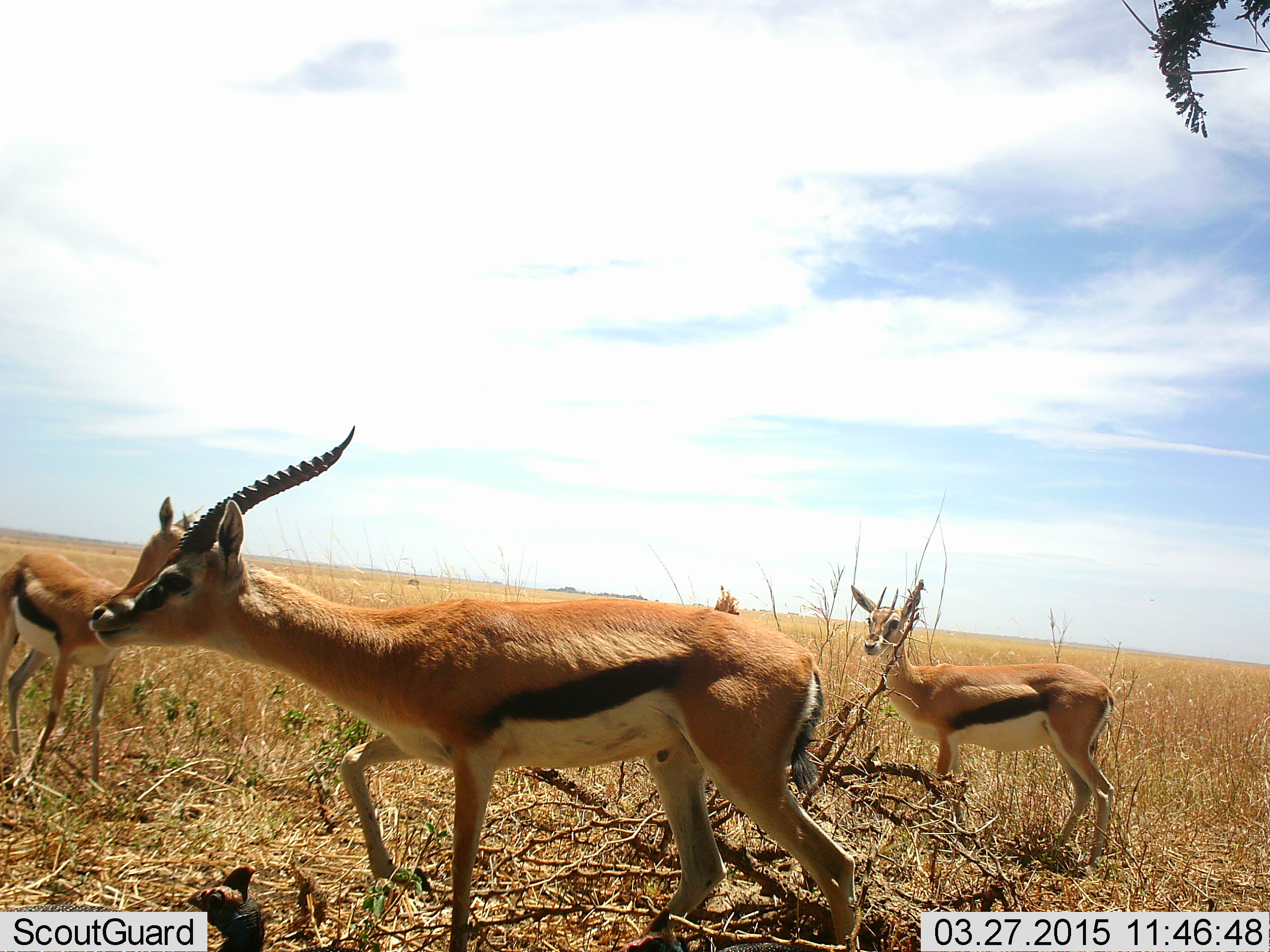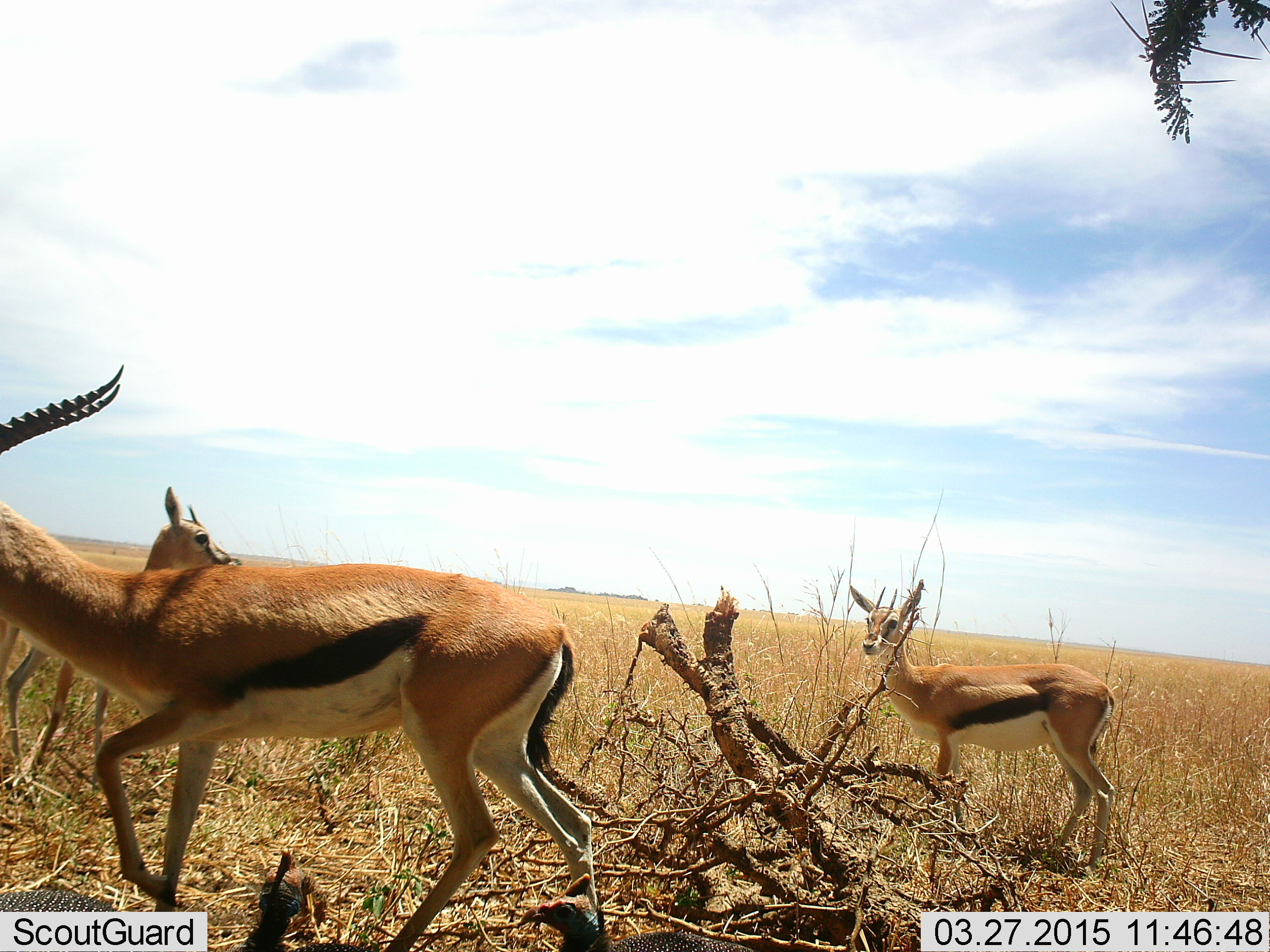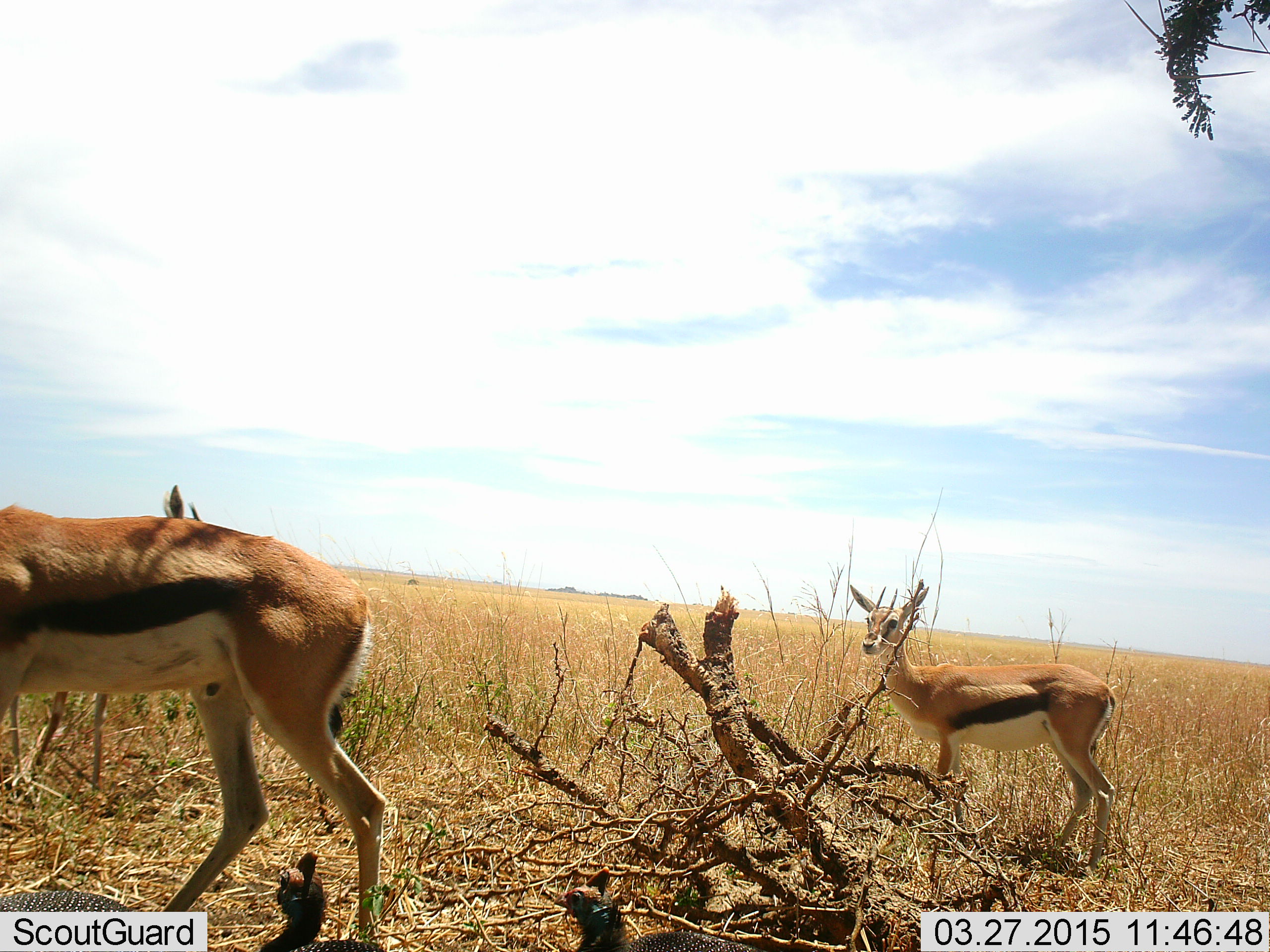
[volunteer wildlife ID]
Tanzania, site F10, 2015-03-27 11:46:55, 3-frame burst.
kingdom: Animalia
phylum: Chordata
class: Mammalia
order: Artiodactyla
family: Bovidae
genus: Eudorcas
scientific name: Eudorcas thomsonii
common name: thomson's gazelle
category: gazellethomsons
Gazellethomsons (thomson's gazelle) (Eudorcas thomsonii), count 3. Behavior (volunteer vote fractions): standing 92%, resting 0%, moving 92%, interacting 0%. Young present (vote fraction): 0%. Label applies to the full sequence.